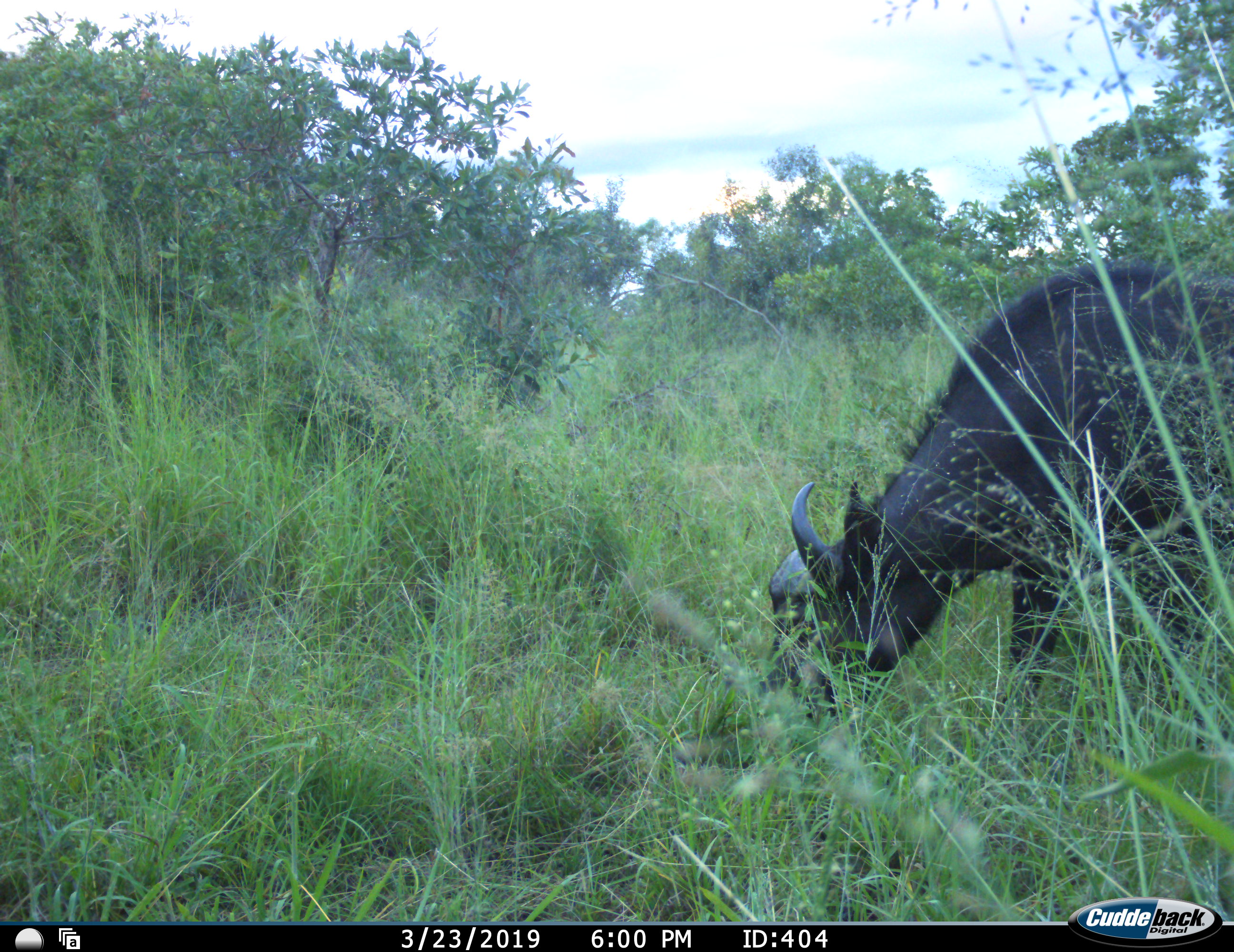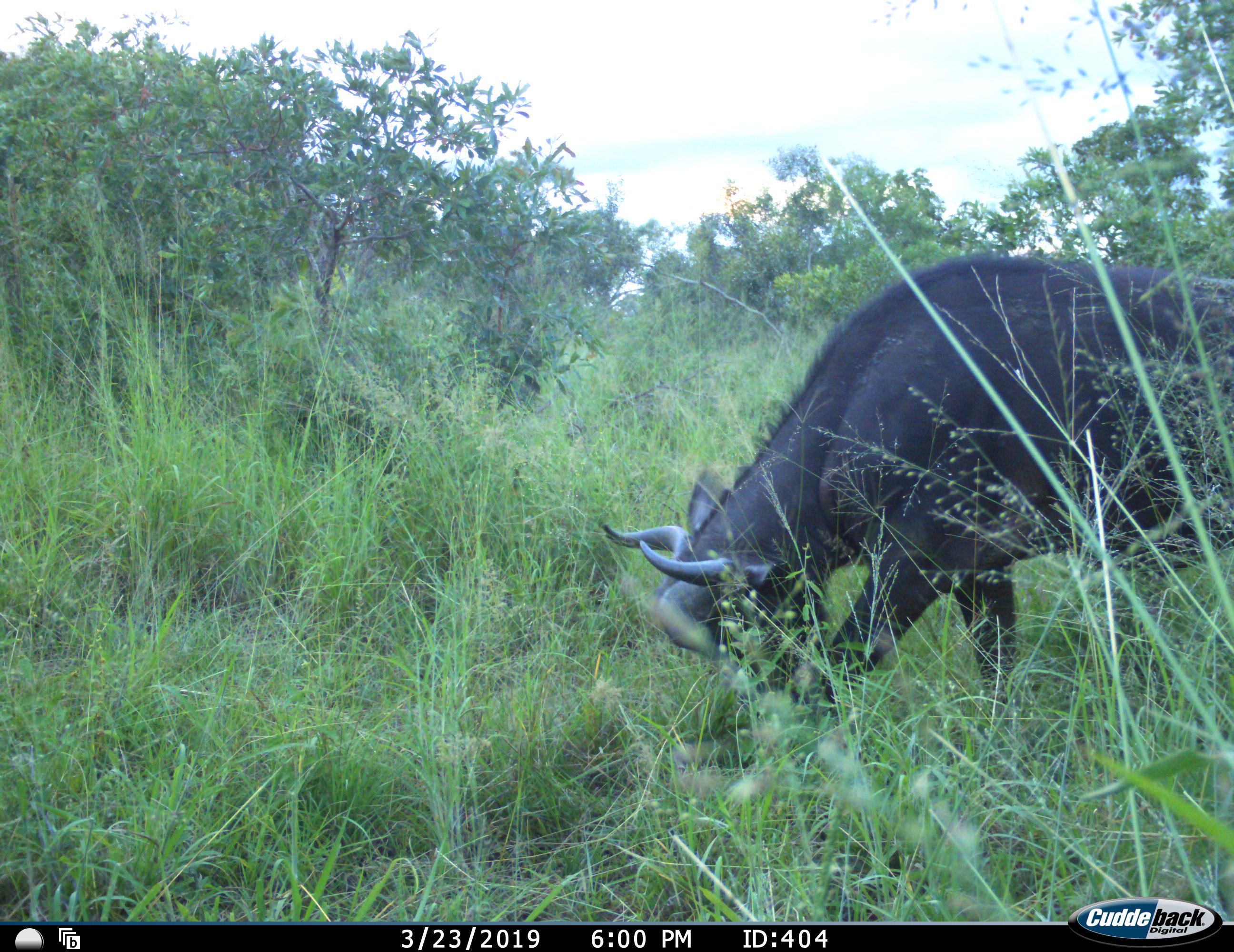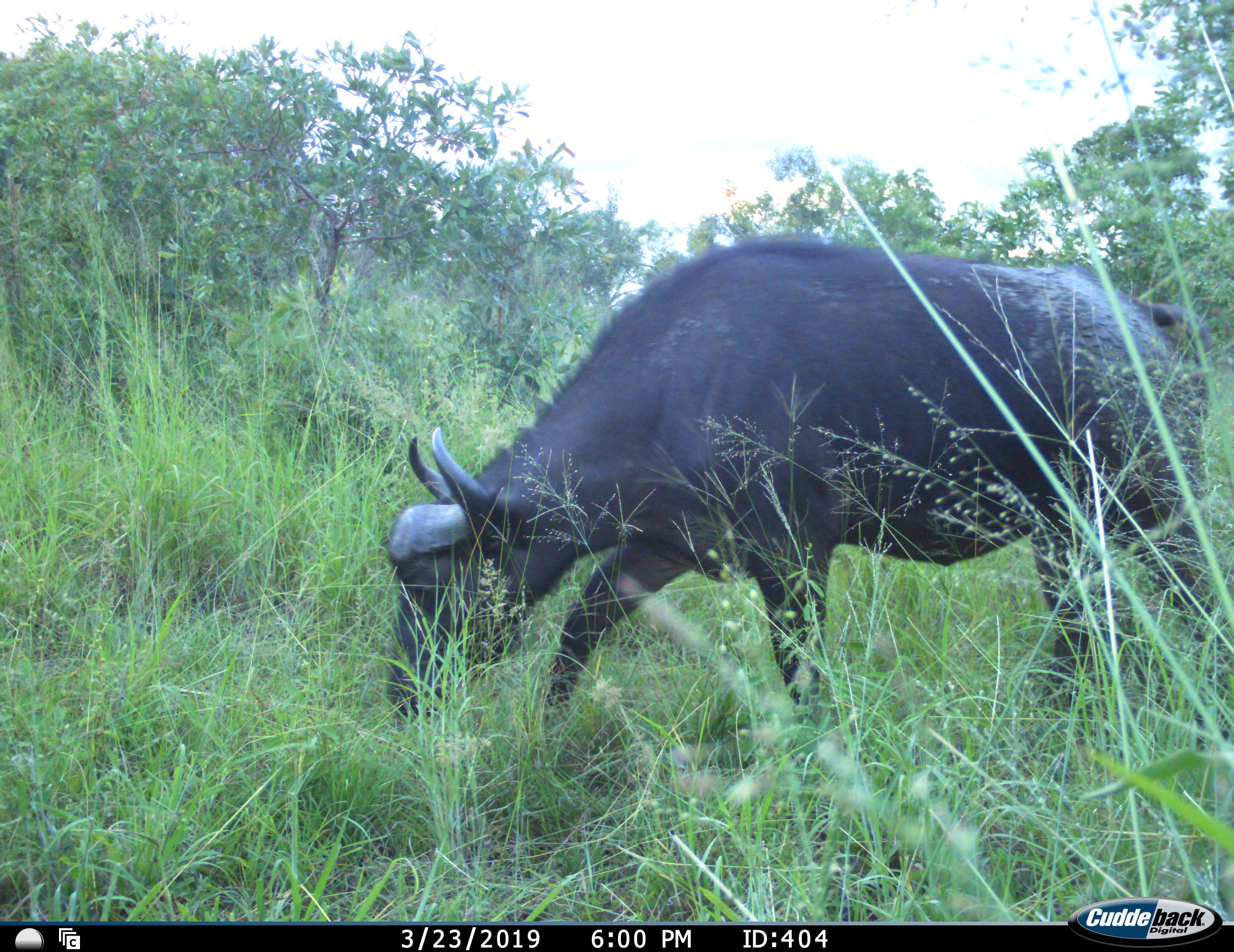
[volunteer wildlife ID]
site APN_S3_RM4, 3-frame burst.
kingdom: Animalia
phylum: Chordata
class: Mammalia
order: Artiodactyla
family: Bovidae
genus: Syncerus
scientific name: Syncerus caffer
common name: african buffalo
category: buffalo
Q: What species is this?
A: Buffalo (african buffalo) (Syncerus caffer).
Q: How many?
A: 1.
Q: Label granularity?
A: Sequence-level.